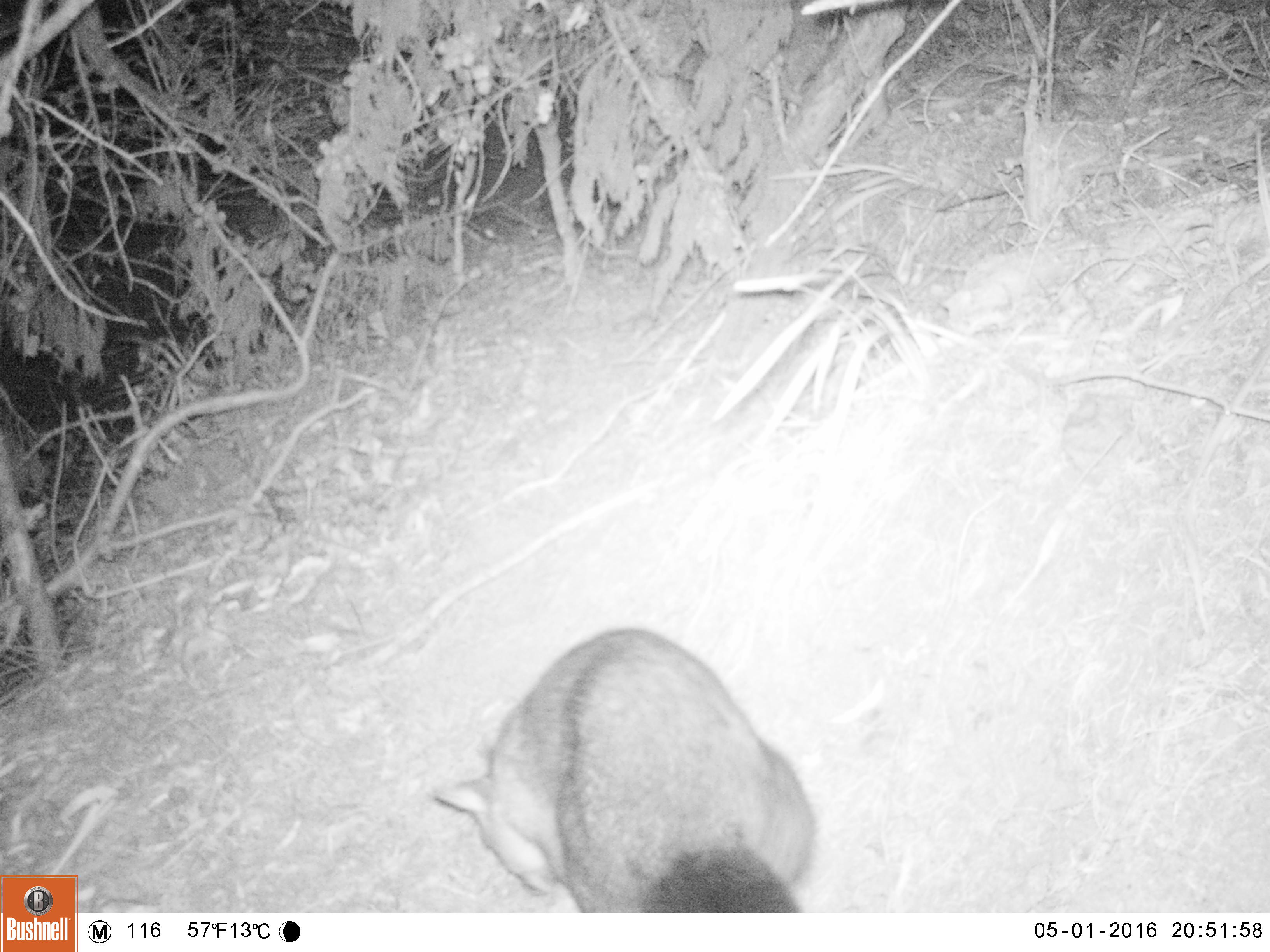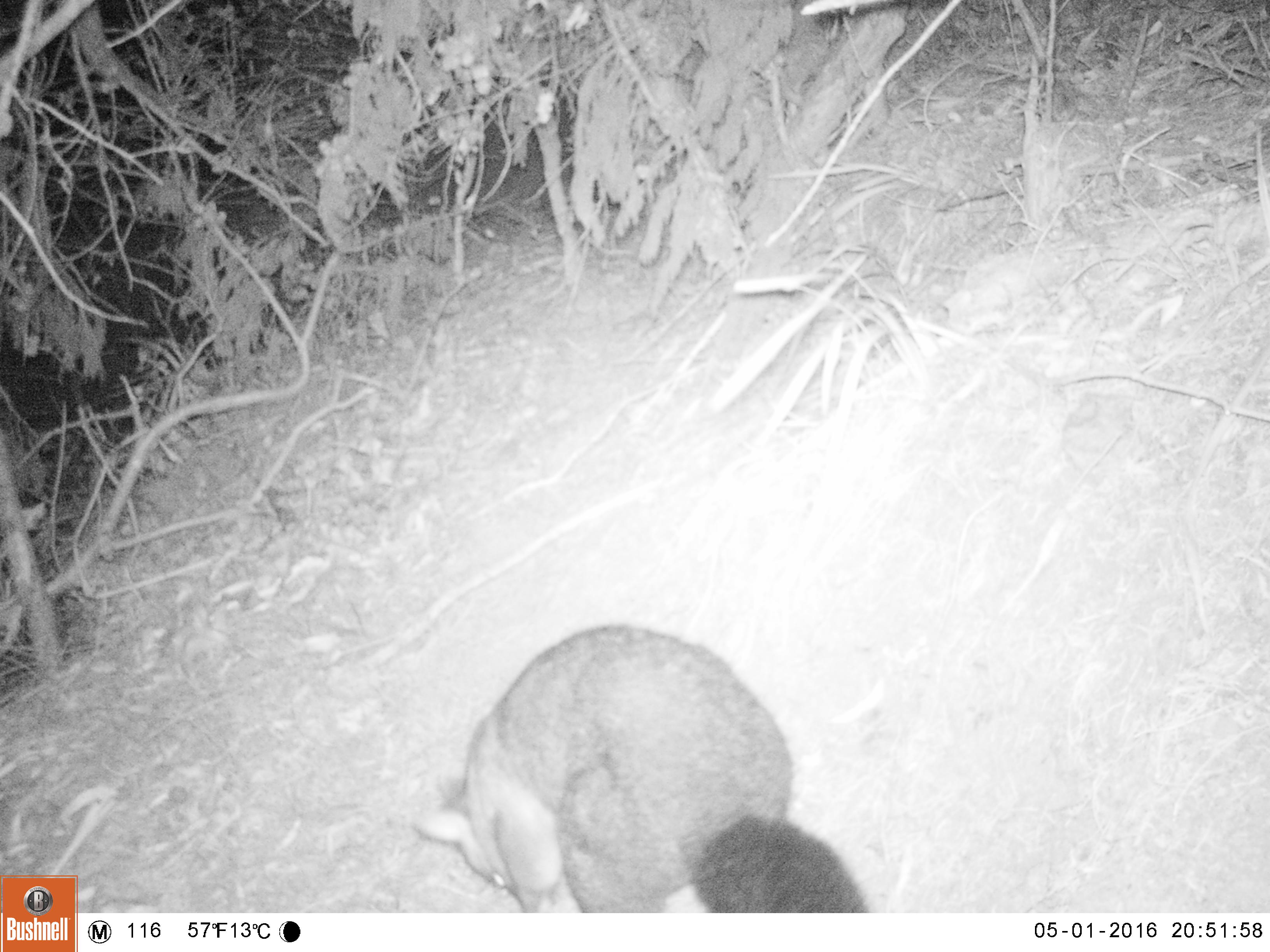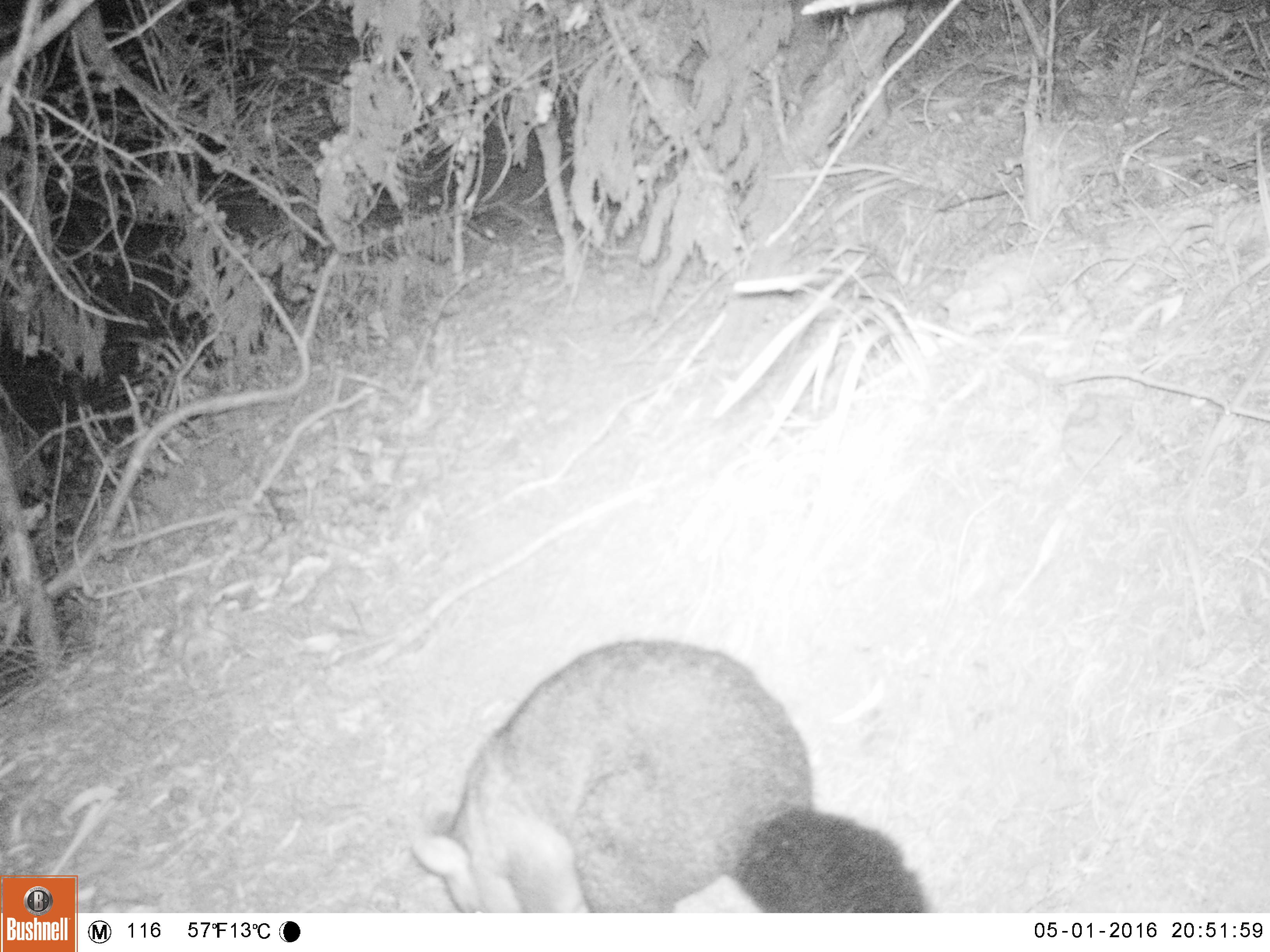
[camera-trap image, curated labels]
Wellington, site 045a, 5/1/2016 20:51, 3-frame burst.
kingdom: Animalia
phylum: Chordata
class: Mammalia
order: Didelphimorphia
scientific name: Didelphimorphia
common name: possum